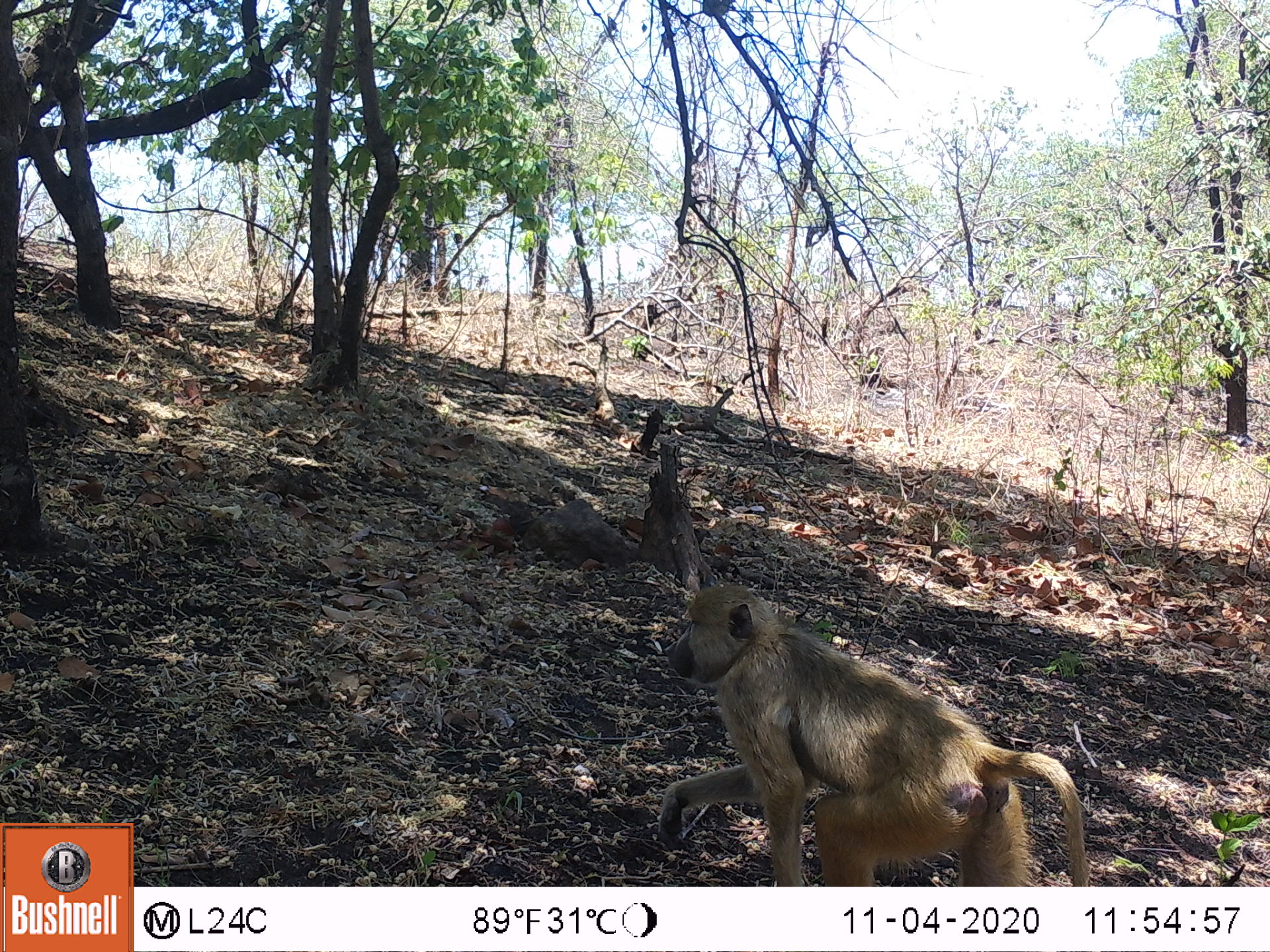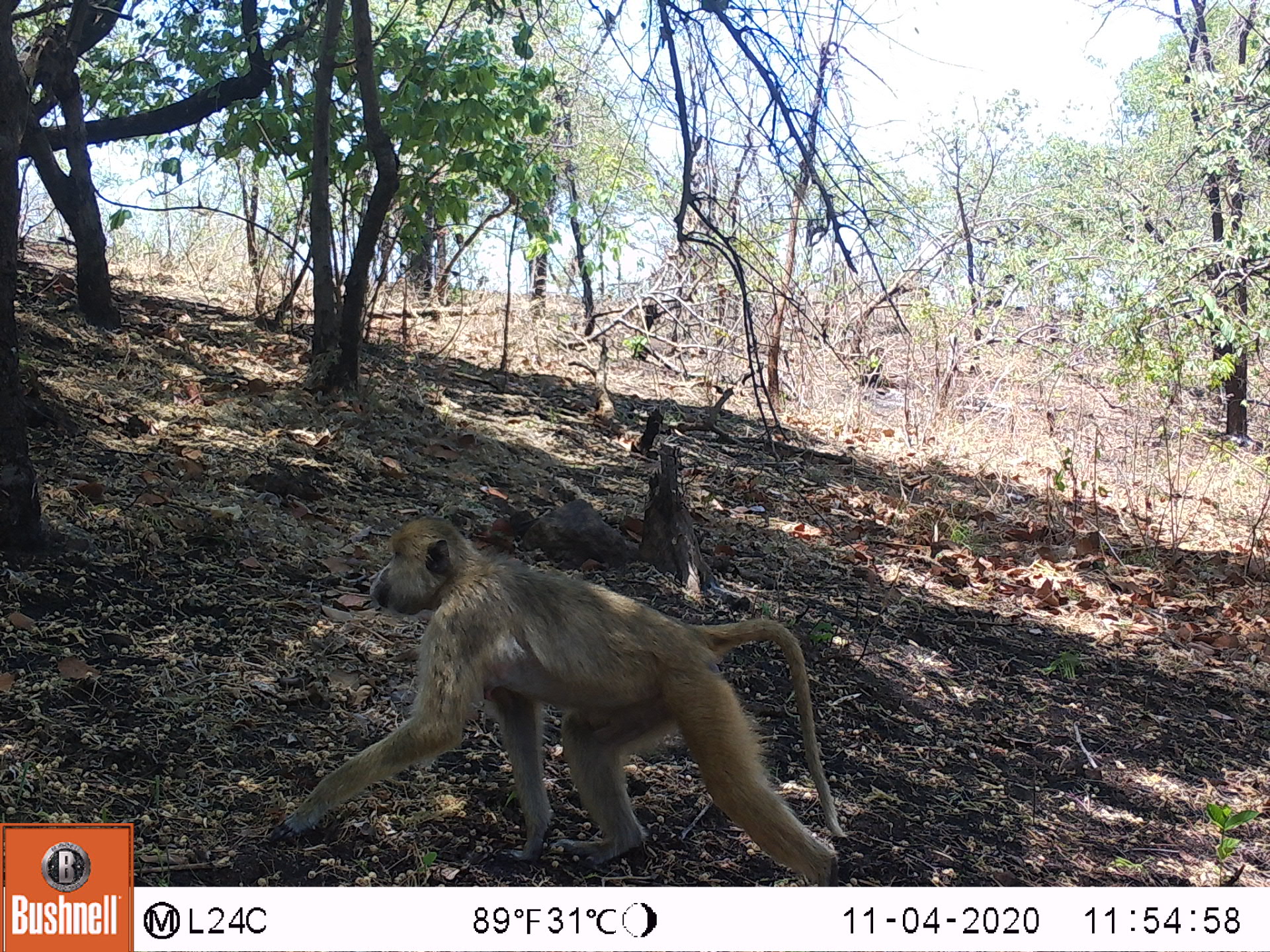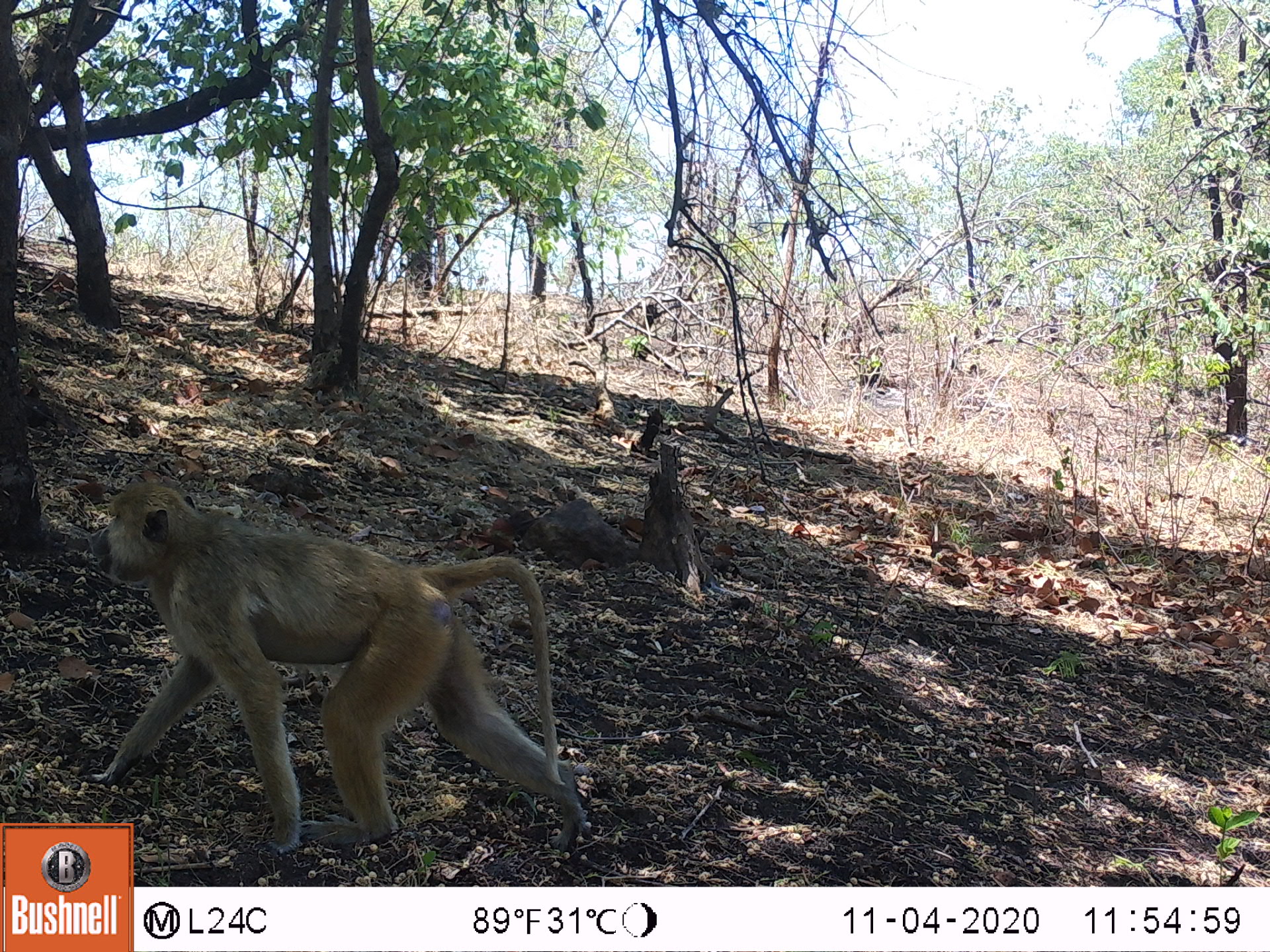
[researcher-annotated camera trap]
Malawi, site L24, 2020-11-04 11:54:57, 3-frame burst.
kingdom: Animalia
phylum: Chordata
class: Mammalia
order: Primates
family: Cercopithecidae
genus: Papio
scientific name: Papio cynocephalus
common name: yellow baboon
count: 1